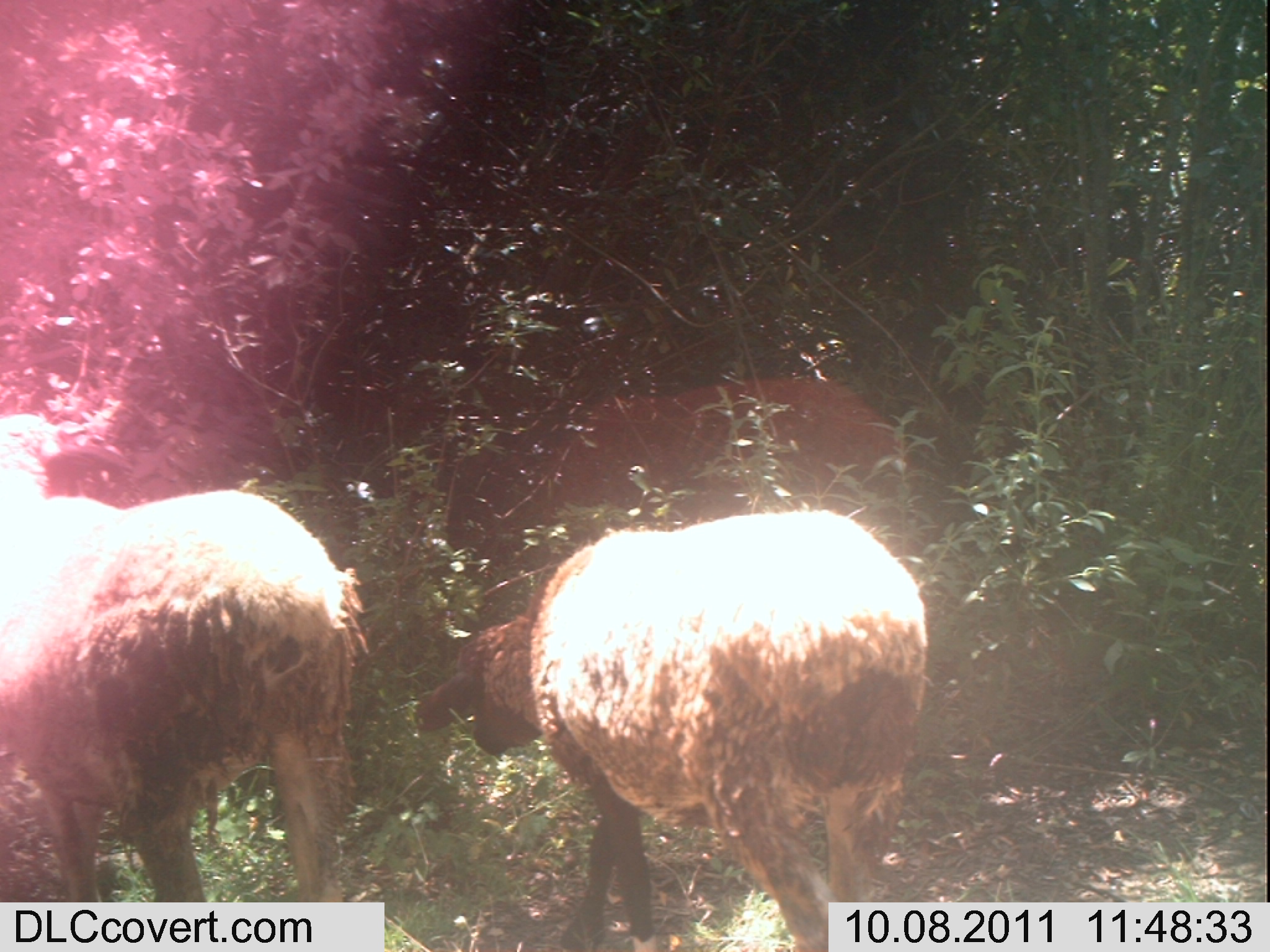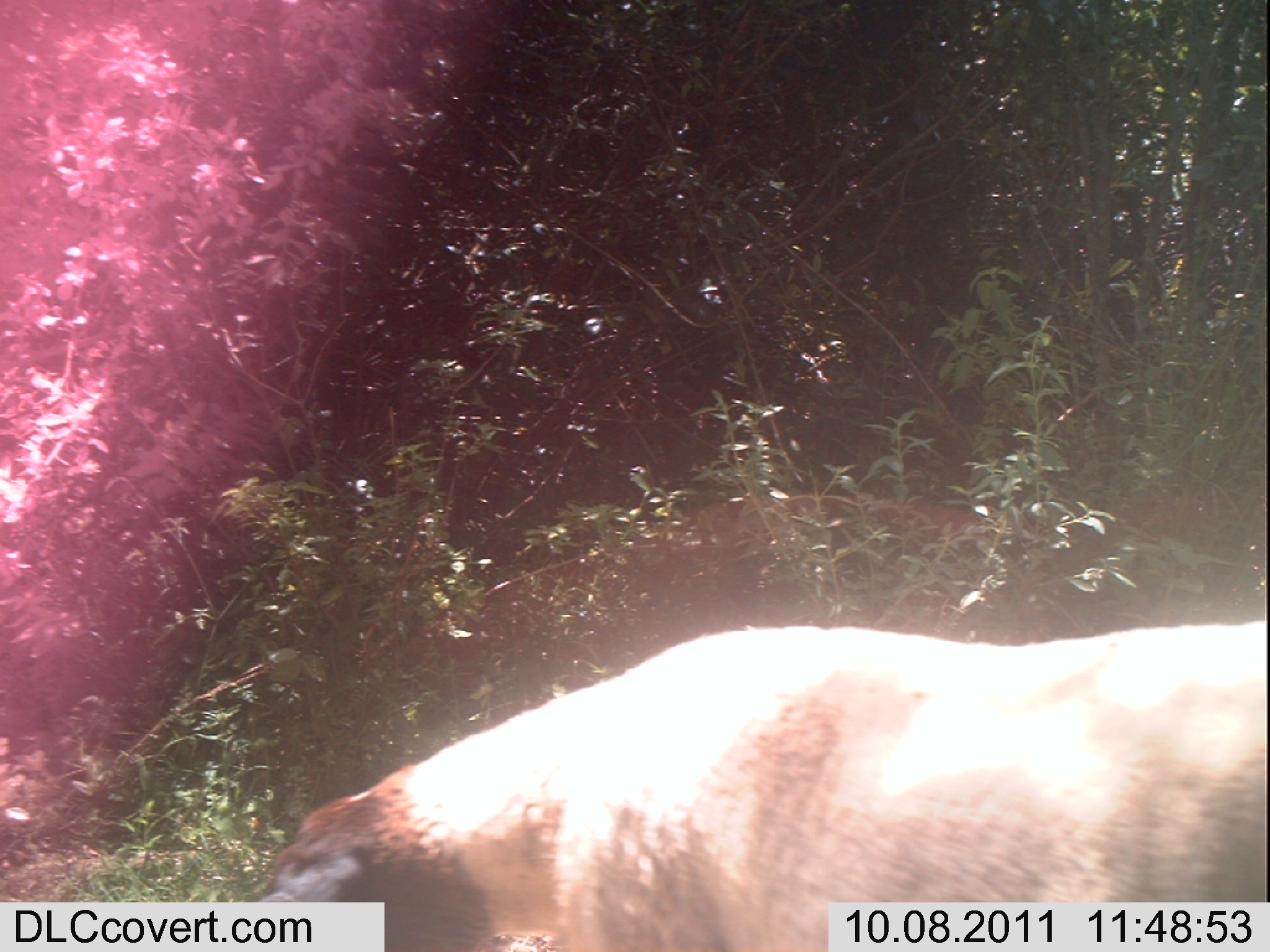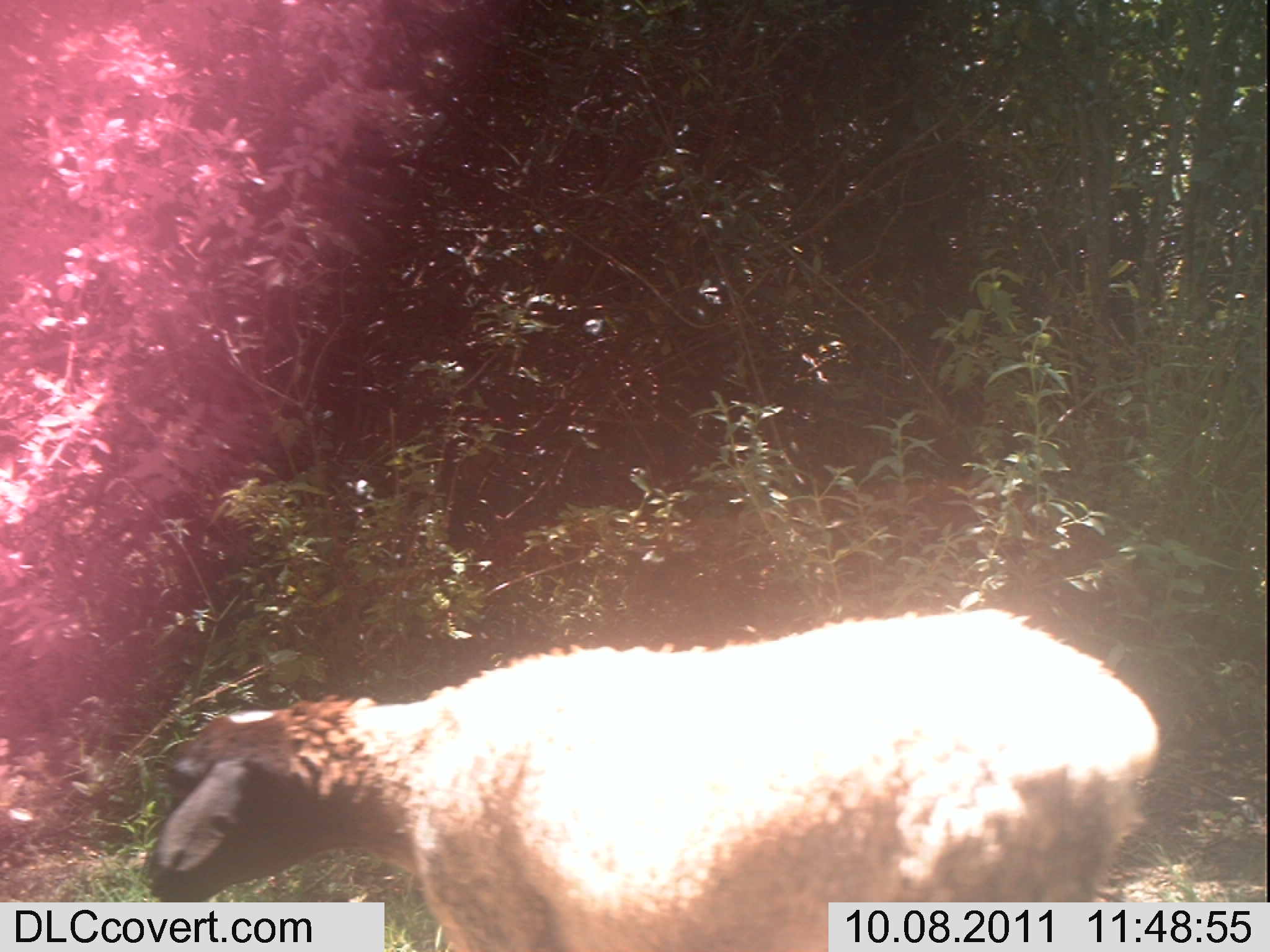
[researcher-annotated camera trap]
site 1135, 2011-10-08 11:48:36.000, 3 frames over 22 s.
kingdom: Animalia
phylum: Chordata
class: Mammalia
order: Artiodactyla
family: Bovidae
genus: Capra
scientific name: Capra aegagrus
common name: wild goat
Capra aegagrus (wild goat), count 2.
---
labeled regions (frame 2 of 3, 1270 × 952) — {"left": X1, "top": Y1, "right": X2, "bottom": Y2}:
capra aegagrus: {"left": 250, "top": 625, "right": 1268, "bottom": 952}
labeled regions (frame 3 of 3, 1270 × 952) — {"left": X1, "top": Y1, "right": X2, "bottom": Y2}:
capra aegagrus: {"left": 136, "top": 607, "right": 1163, "bottom": 952}